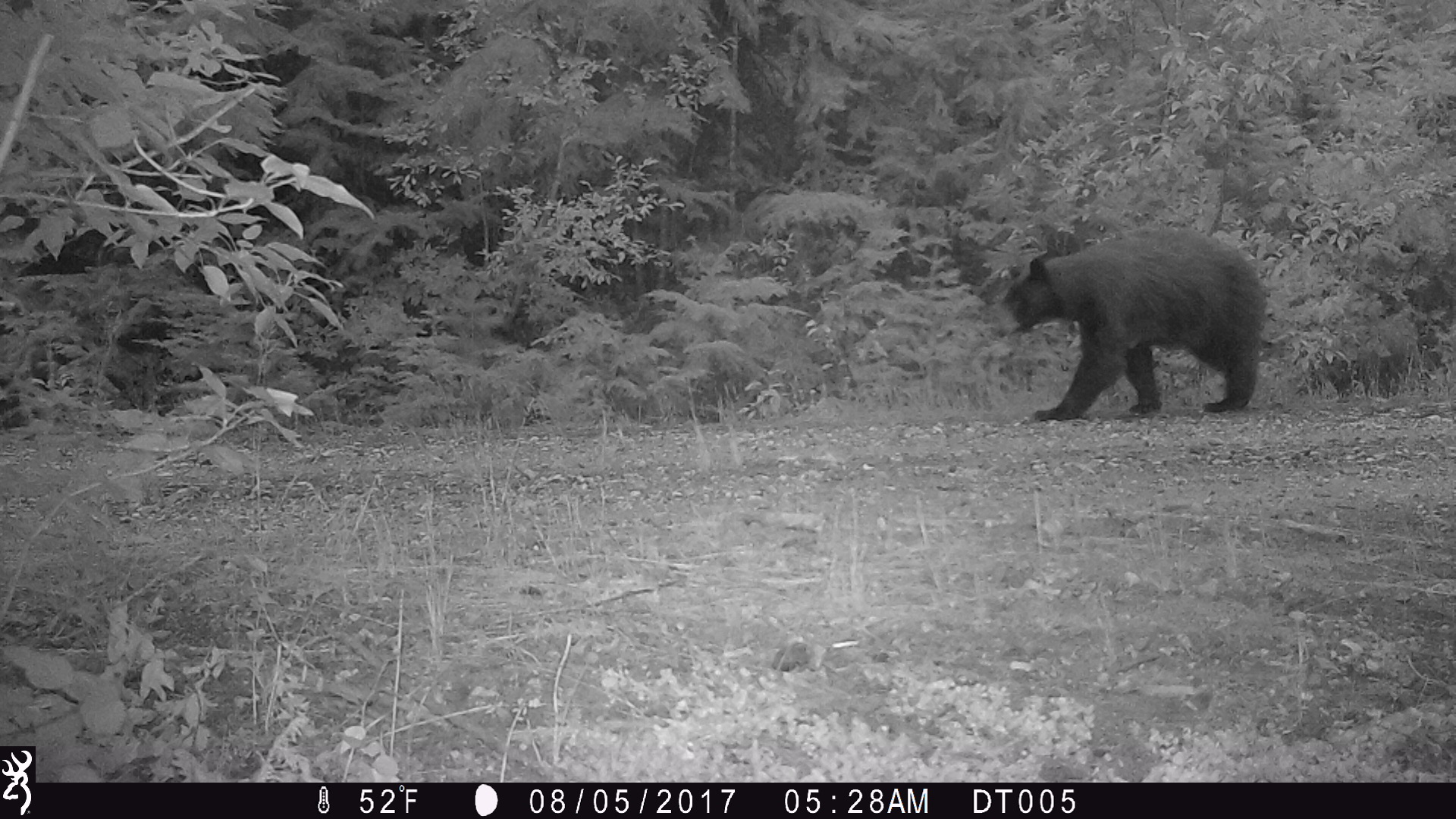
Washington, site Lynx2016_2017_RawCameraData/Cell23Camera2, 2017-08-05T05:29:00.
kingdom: Animalia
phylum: Chordata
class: Mammalia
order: Carnivora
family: Ursidae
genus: Ursus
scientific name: Ursus americanus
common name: american black bear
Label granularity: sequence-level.